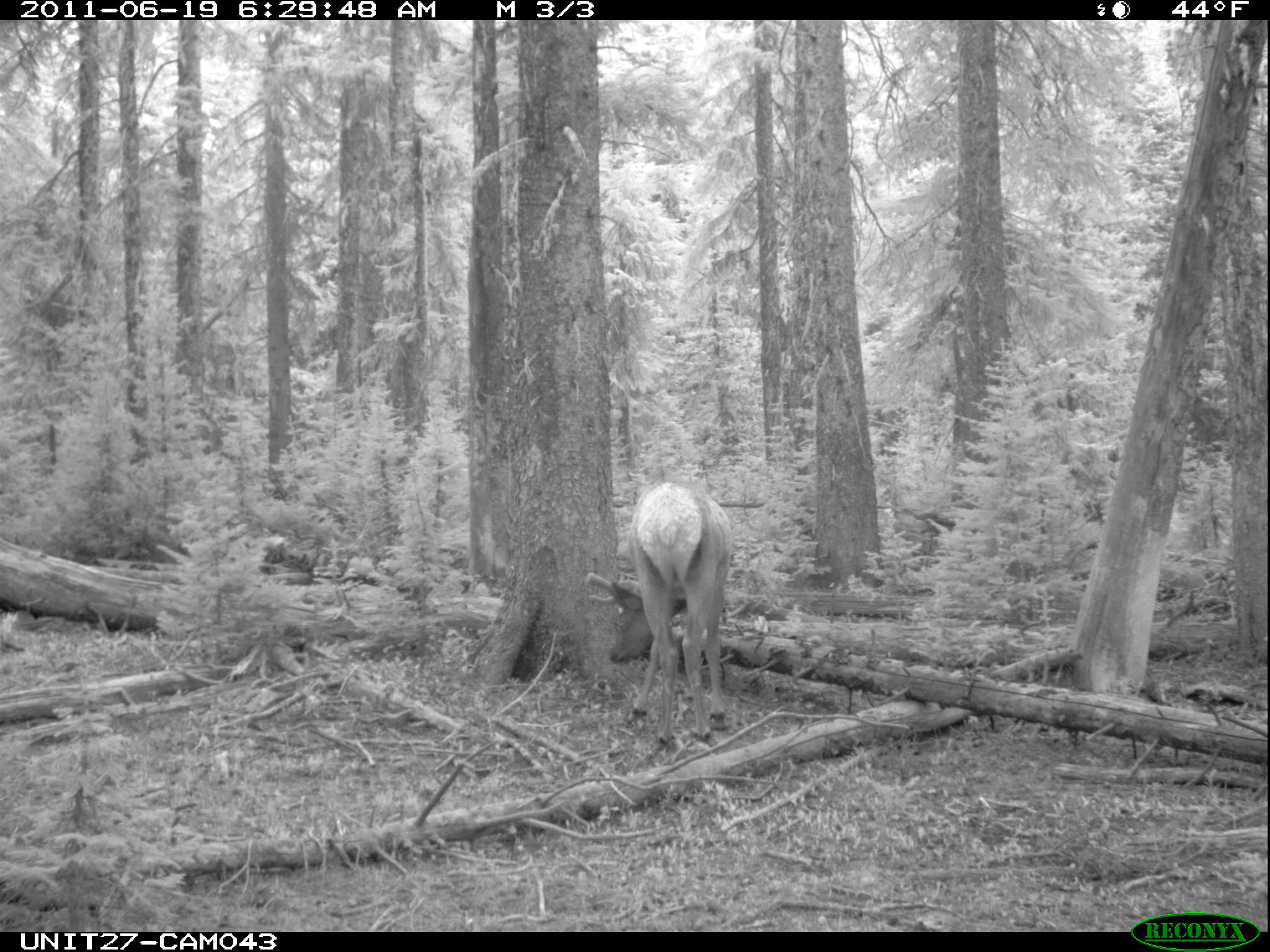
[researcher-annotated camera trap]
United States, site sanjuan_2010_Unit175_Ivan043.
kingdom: Animalia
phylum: Chordata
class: Mammalia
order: Artiodactyla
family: Cervidae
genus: Cervus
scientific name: Cervus elaphus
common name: red deer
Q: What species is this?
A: Cervus elaphus (red deer).